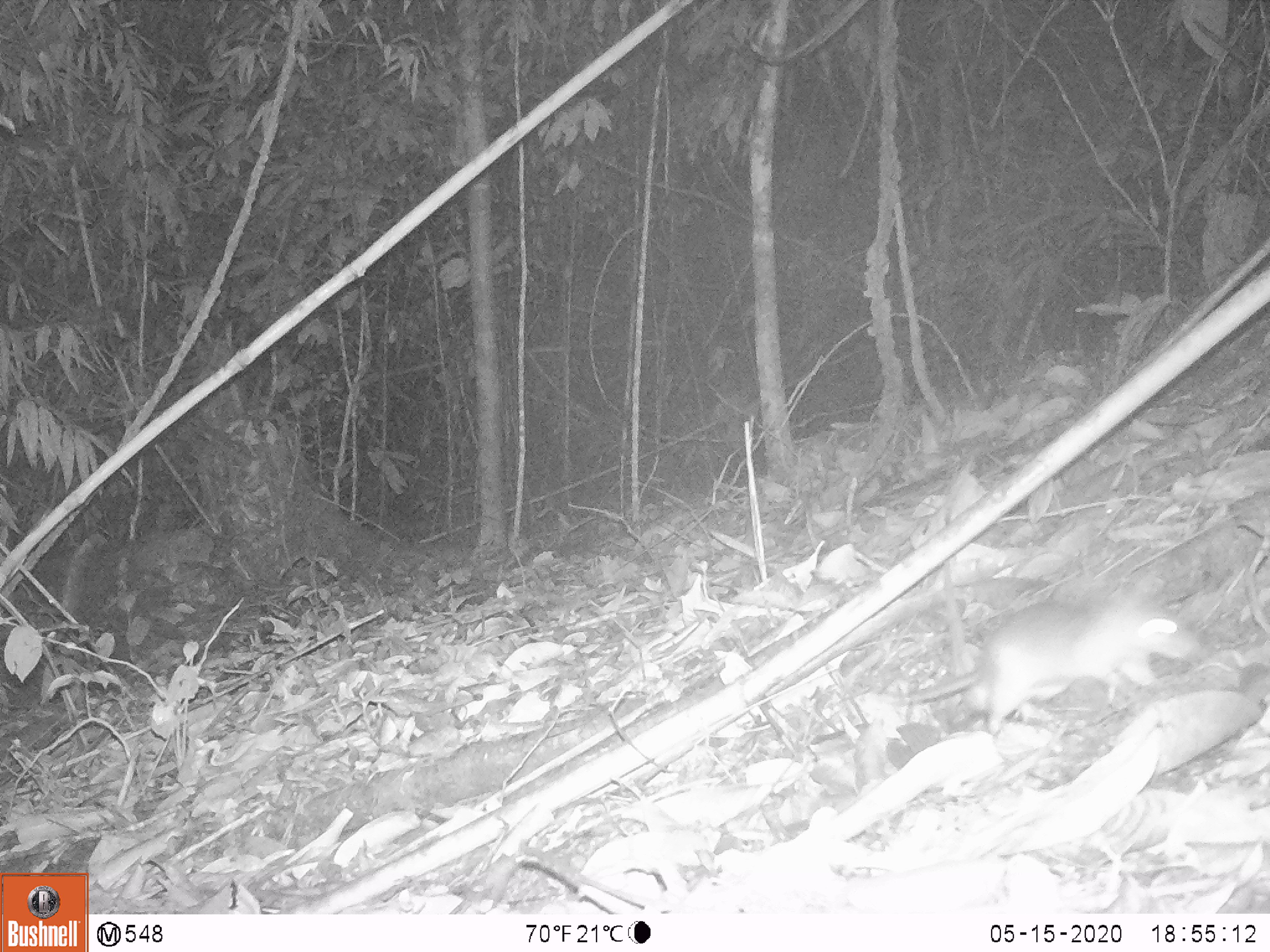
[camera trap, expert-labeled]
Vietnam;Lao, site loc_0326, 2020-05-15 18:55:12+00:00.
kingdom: Animalia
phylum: Chordata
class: Mammalia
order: Rodentia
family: Muridae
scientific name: Muridae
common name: old-world mice and rats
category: unidentified murid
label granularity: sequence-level